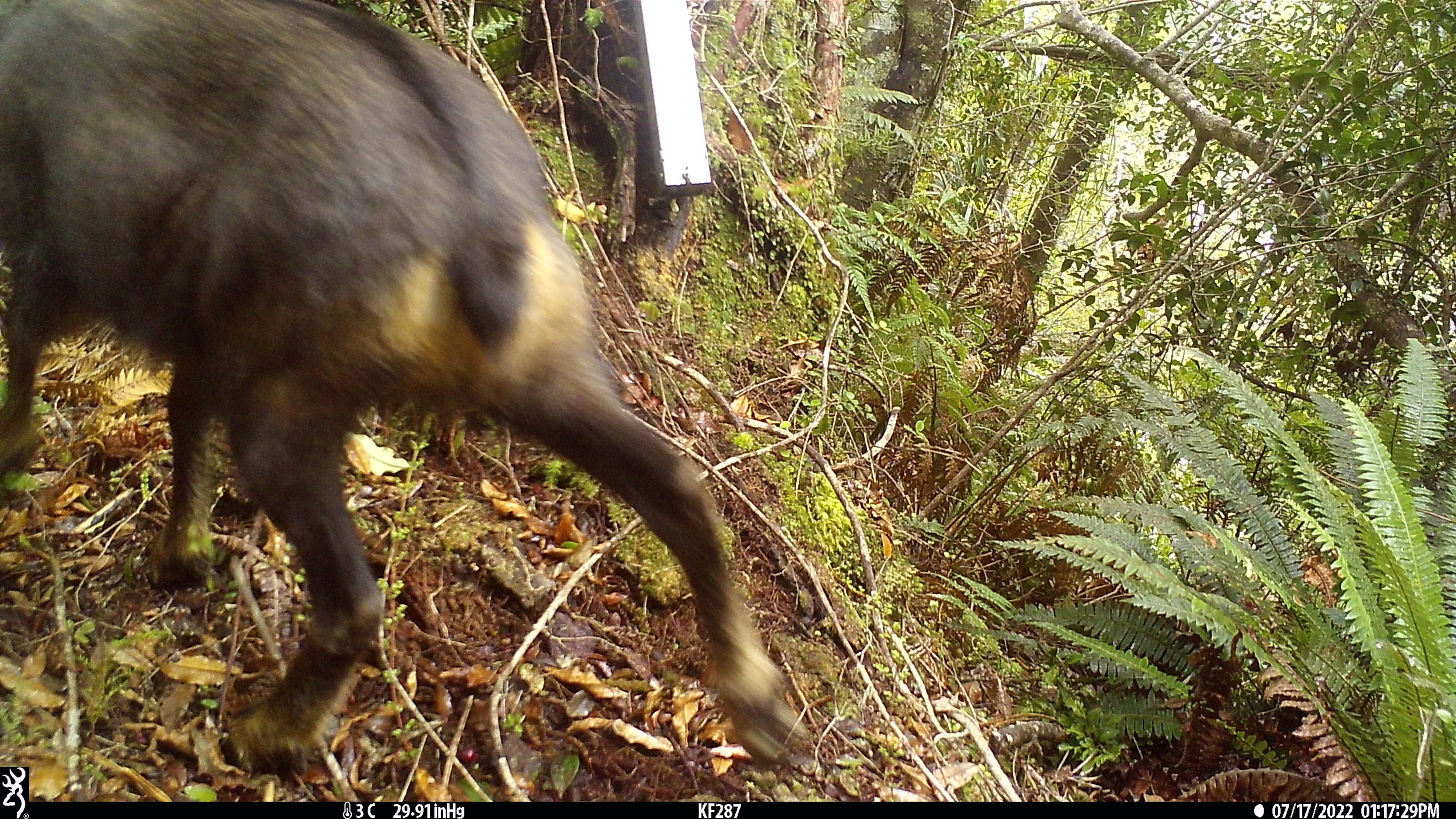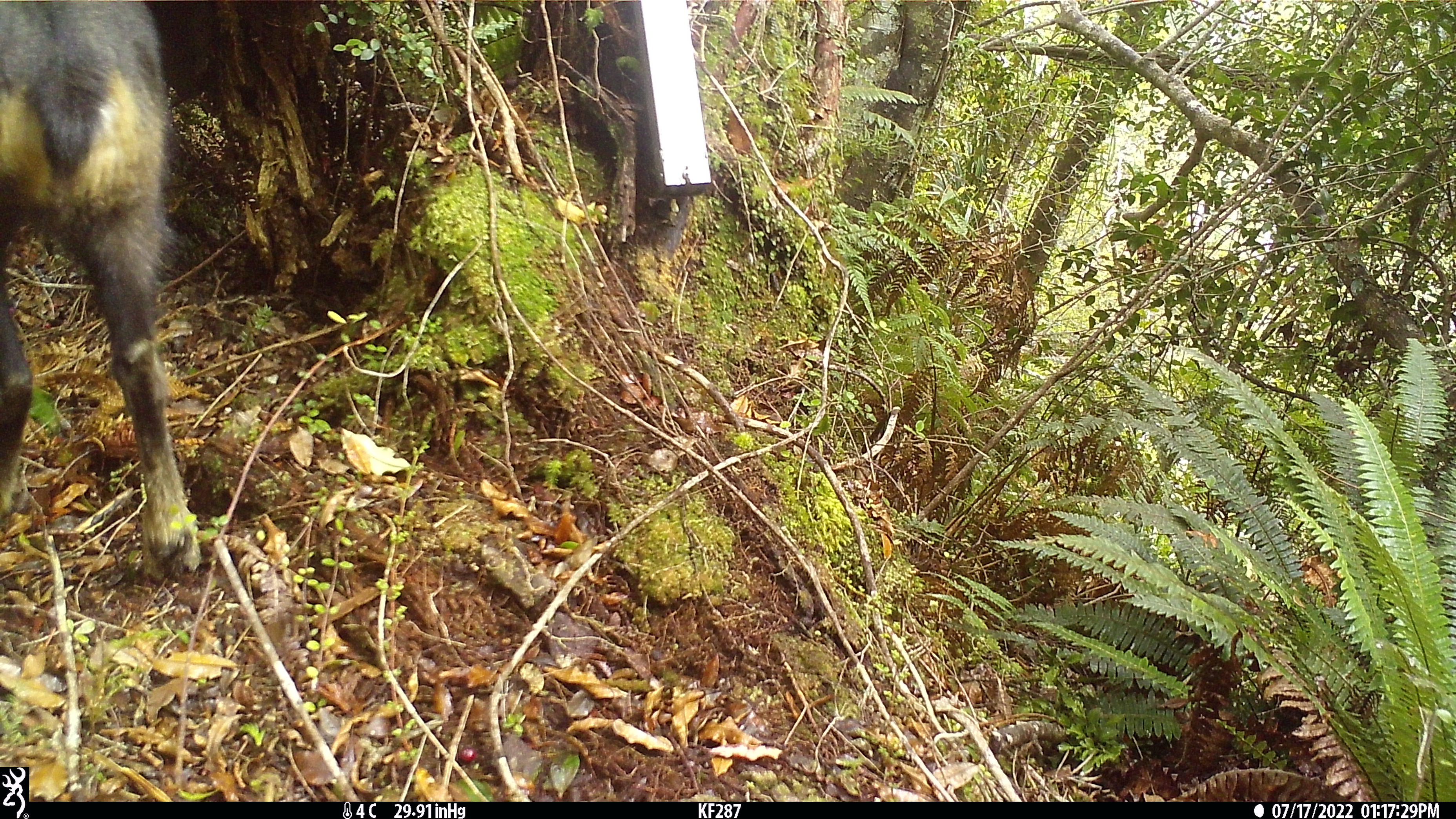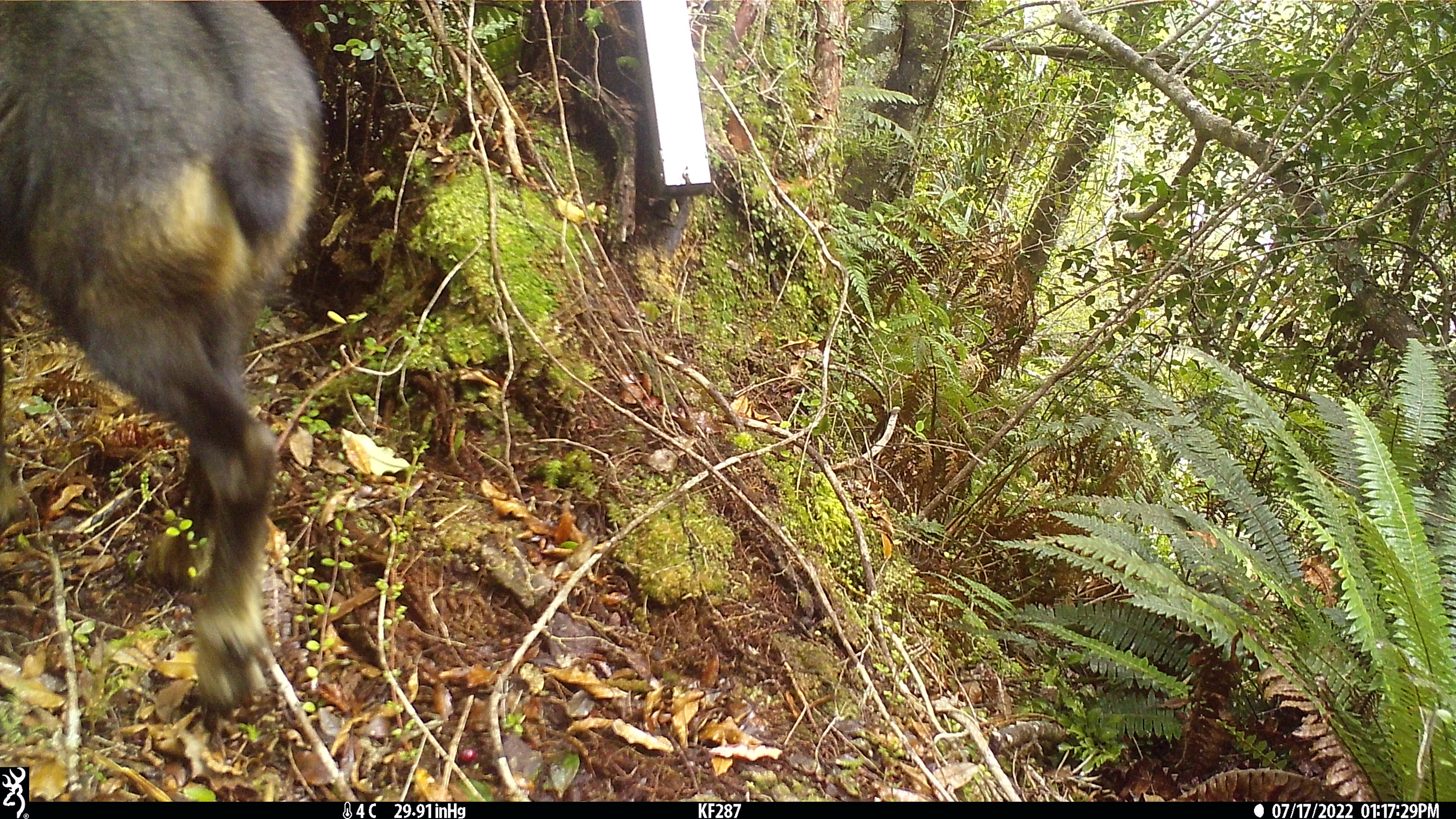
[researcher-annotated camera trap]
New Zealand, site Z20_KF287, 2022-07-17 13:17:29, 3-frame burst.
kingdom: Animalia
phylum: Chordata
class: Mammalia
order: Artiodactyla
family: Bovidae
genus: Rupicapra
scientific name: Rupicapra rupicapra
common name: alpine chamois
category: chamois